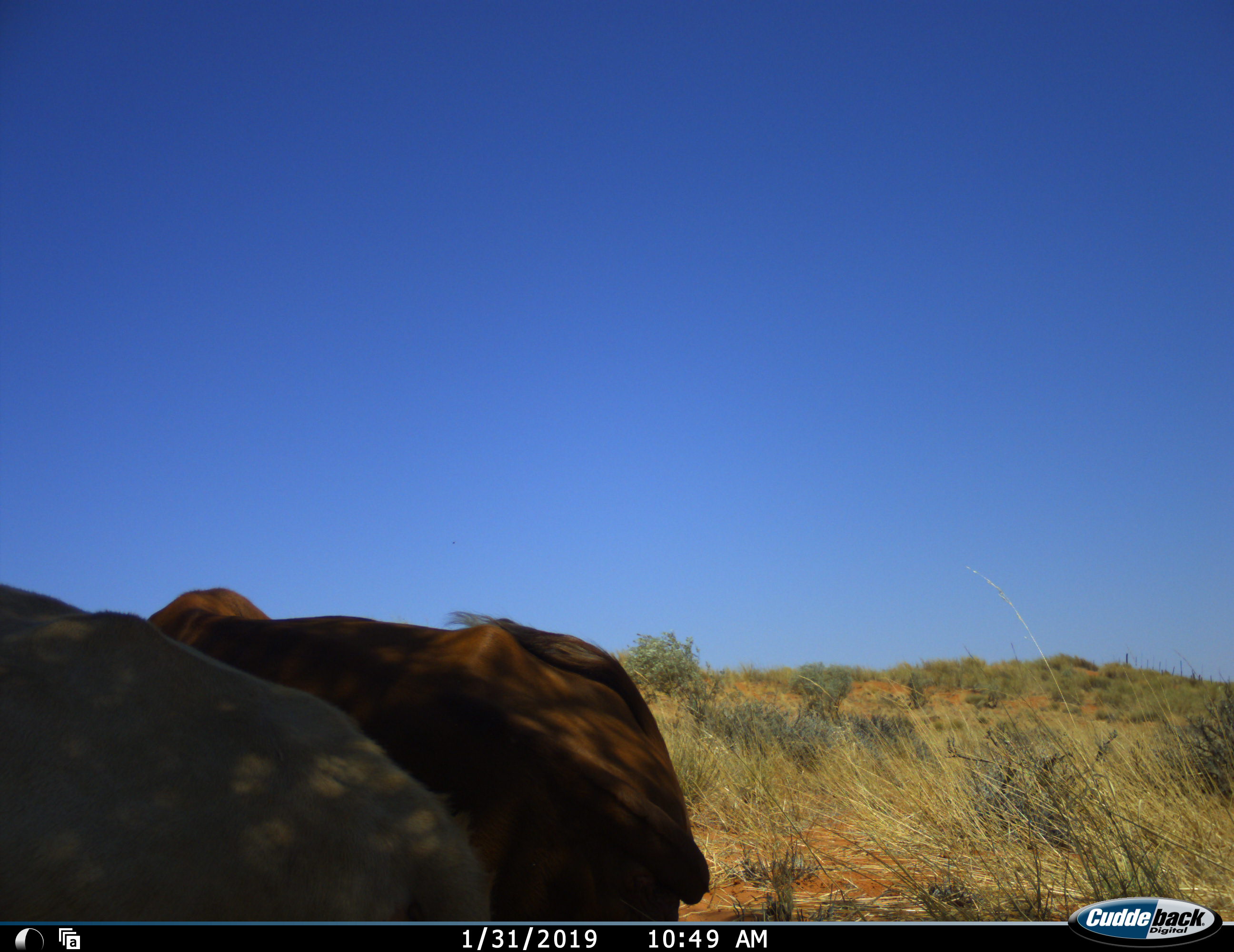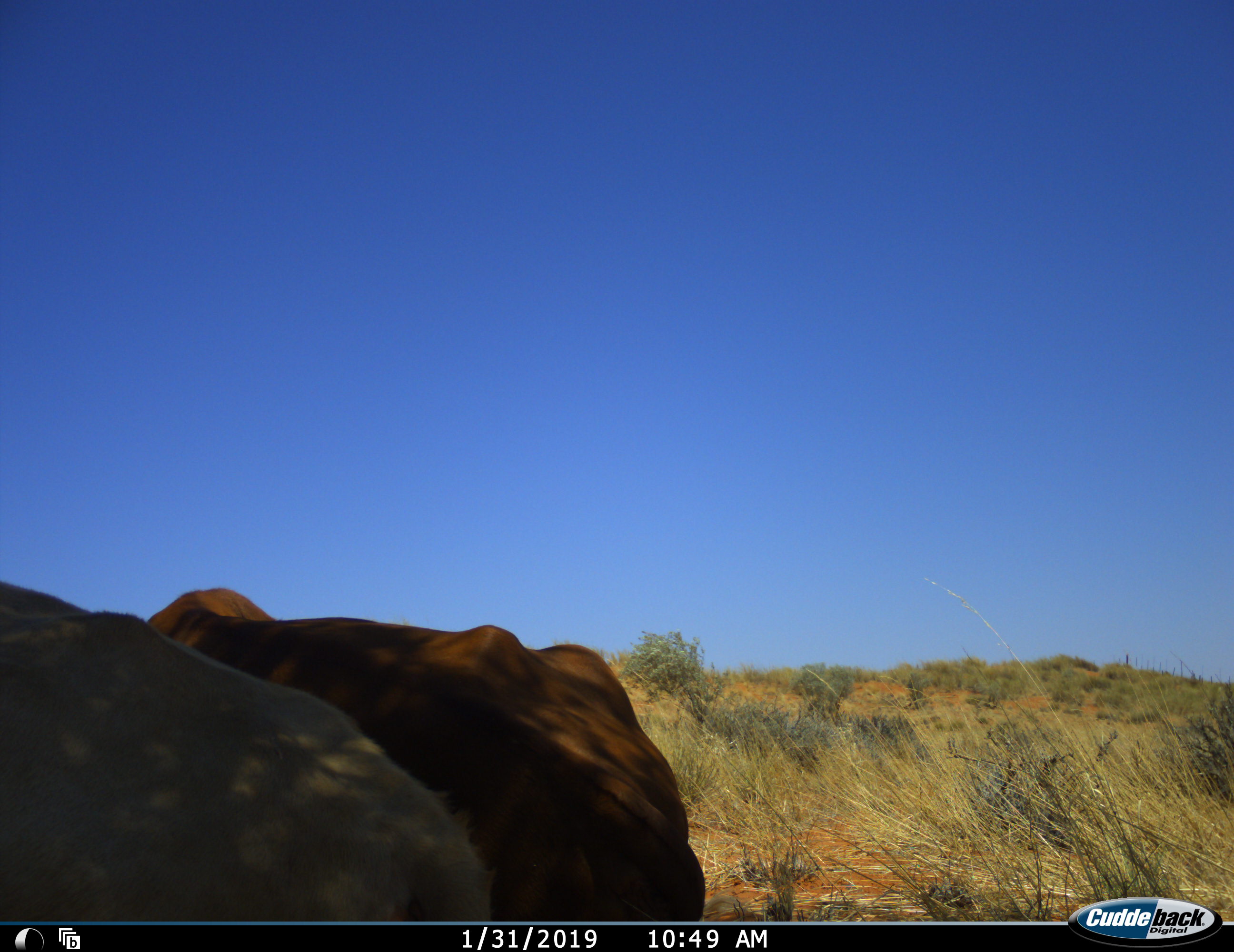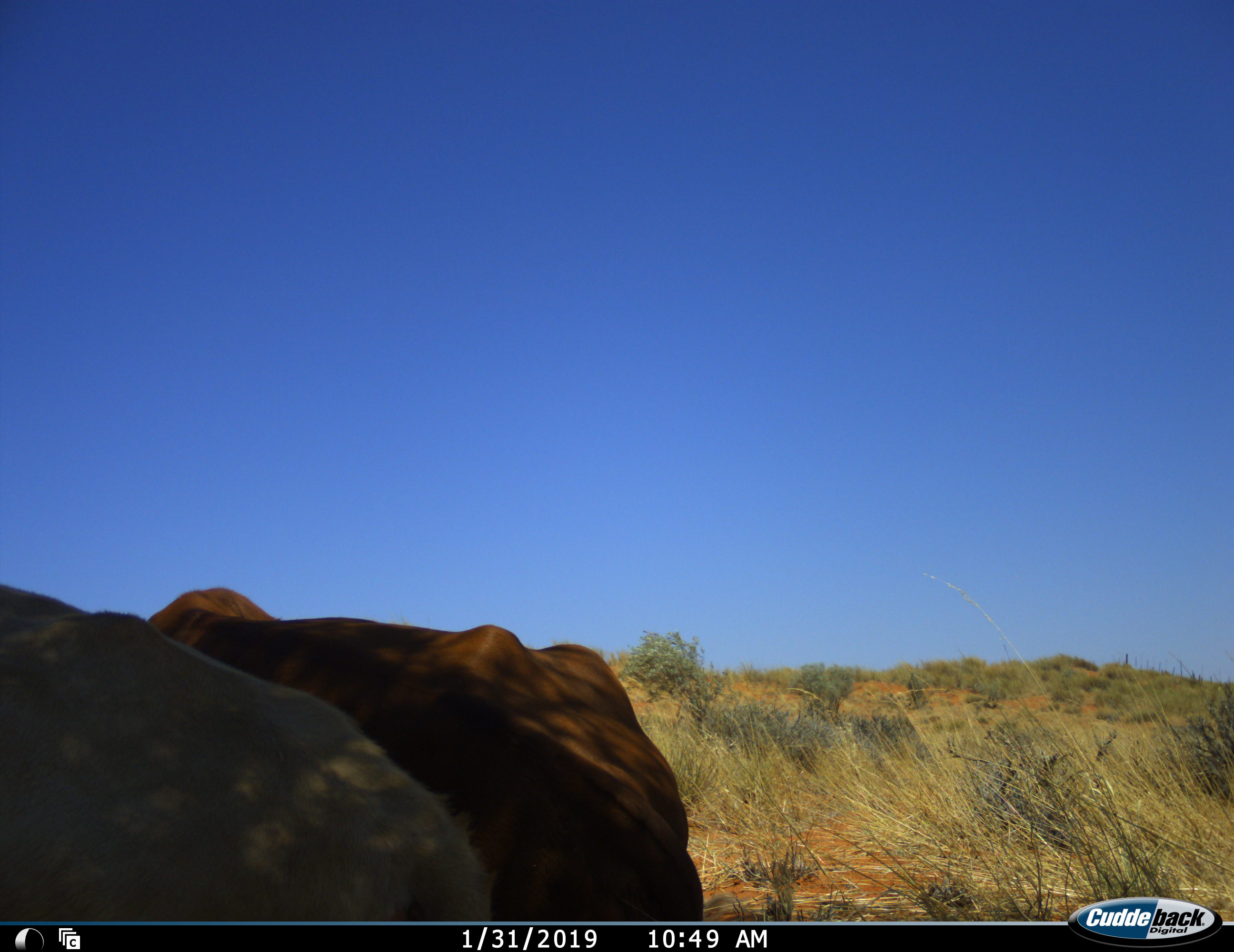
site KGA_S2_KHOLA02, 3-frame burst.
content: unidentified animal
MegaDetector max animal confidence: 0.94